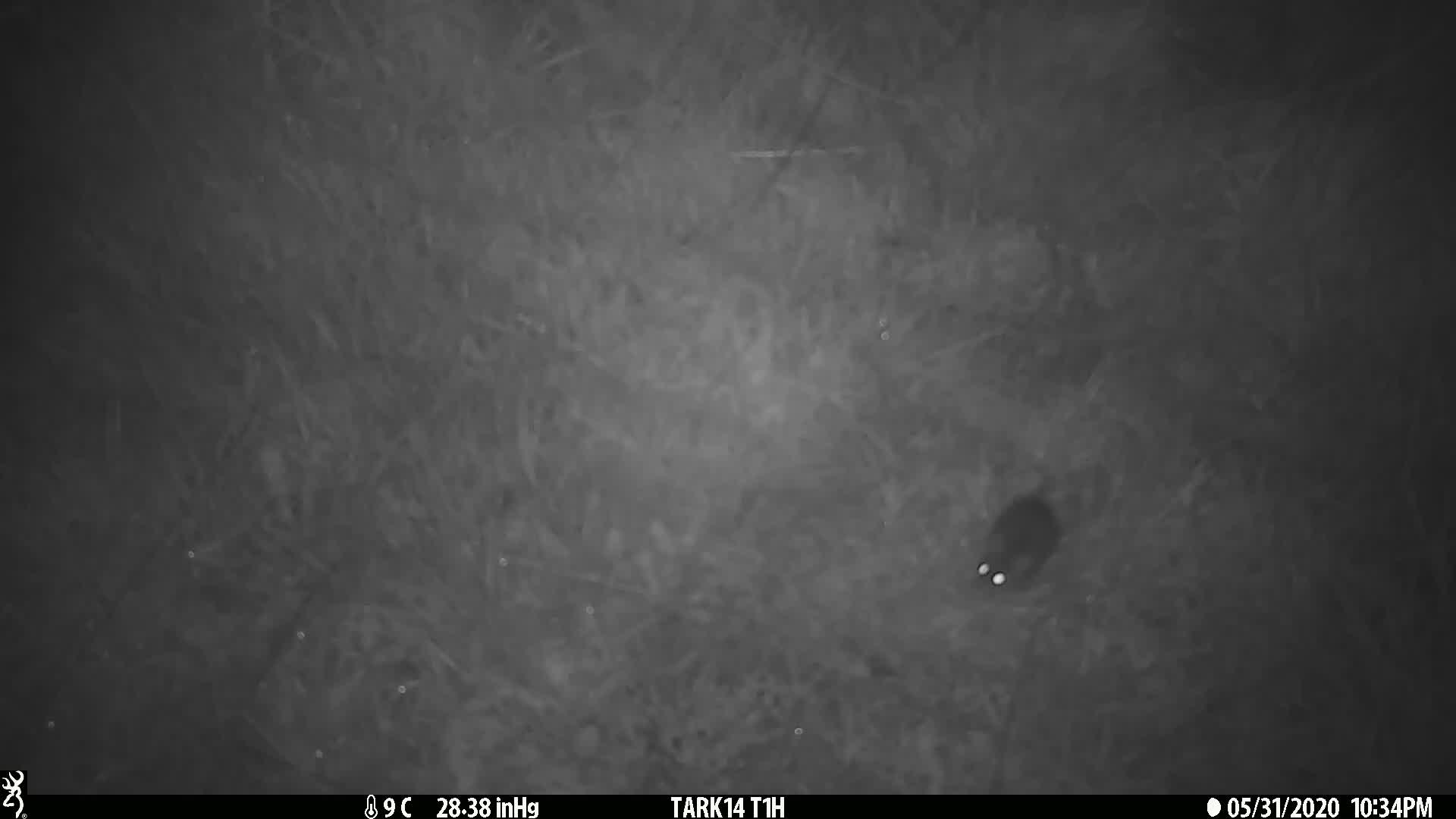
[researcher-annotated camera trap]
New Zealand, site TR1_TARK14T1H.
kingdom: Animalia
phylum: Chordata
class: Mammalia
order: Rodentia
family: Muridae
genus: Mus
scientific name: Mus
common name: mouse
Mouse (Mus).